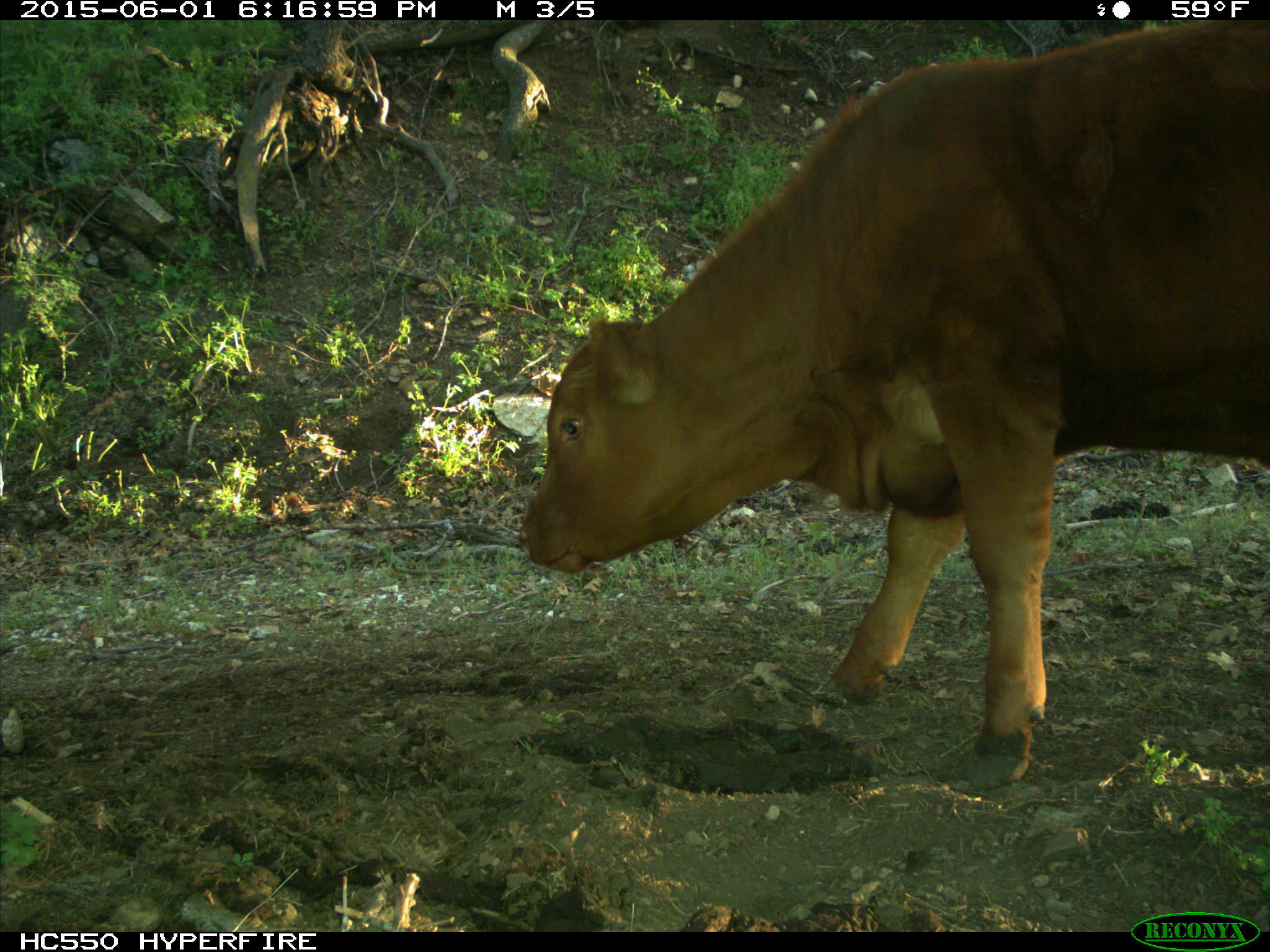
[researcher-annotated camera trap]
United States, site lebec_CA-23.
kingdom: Animalia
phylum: Chordata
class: Mammalia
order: Artiodactyla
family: Bovidae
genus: Bos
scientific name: Bos taurus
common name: domestic cow